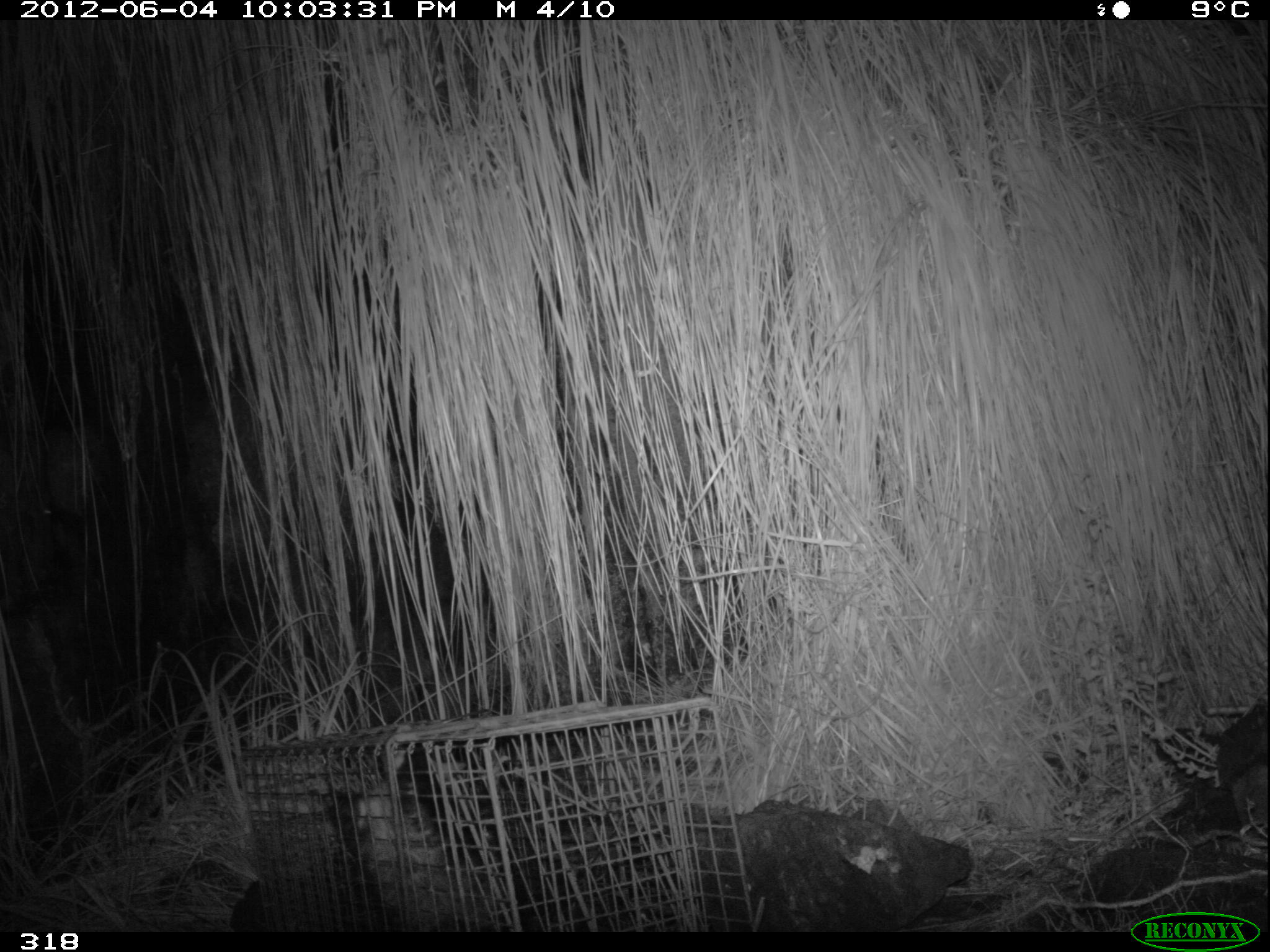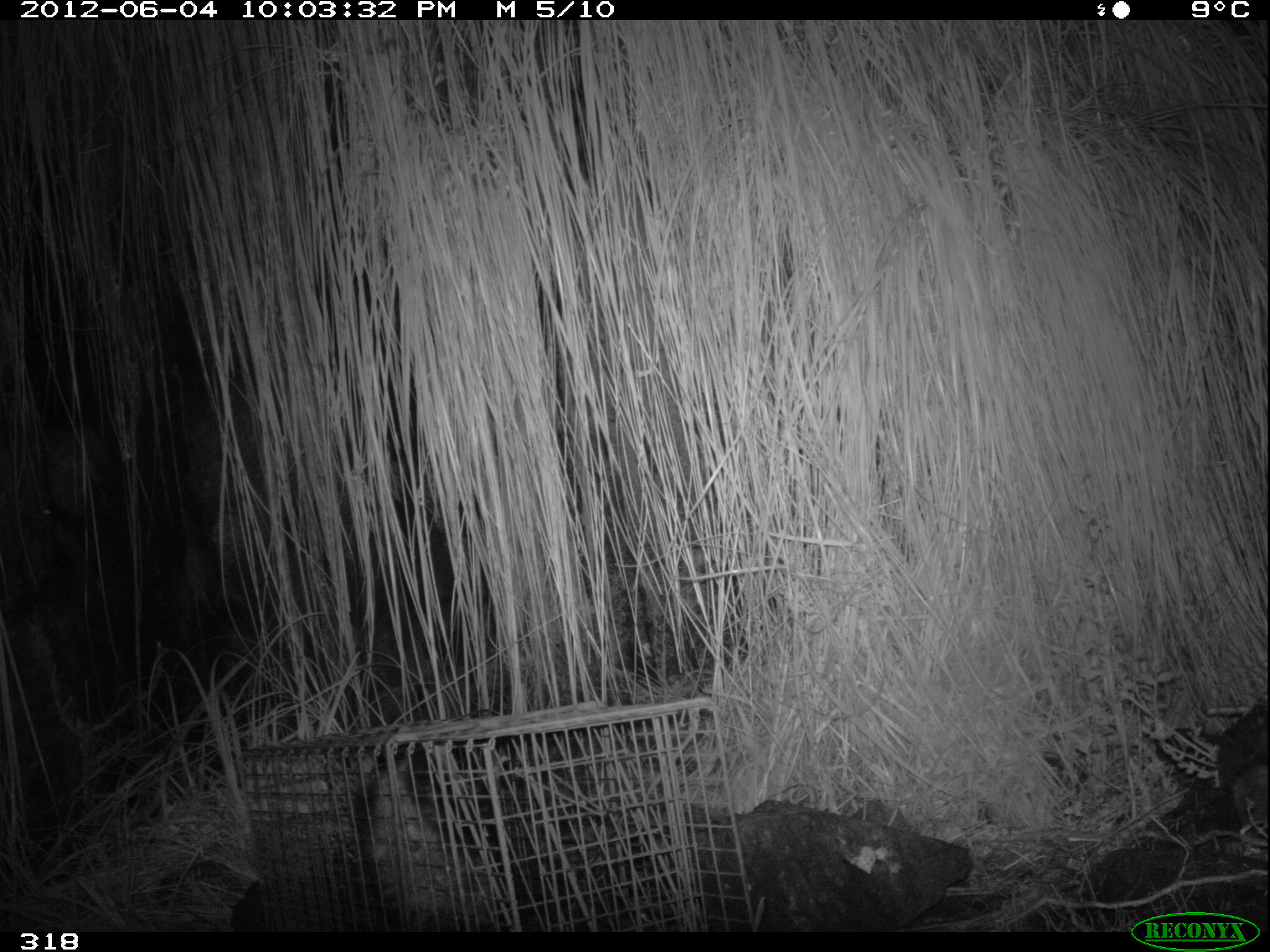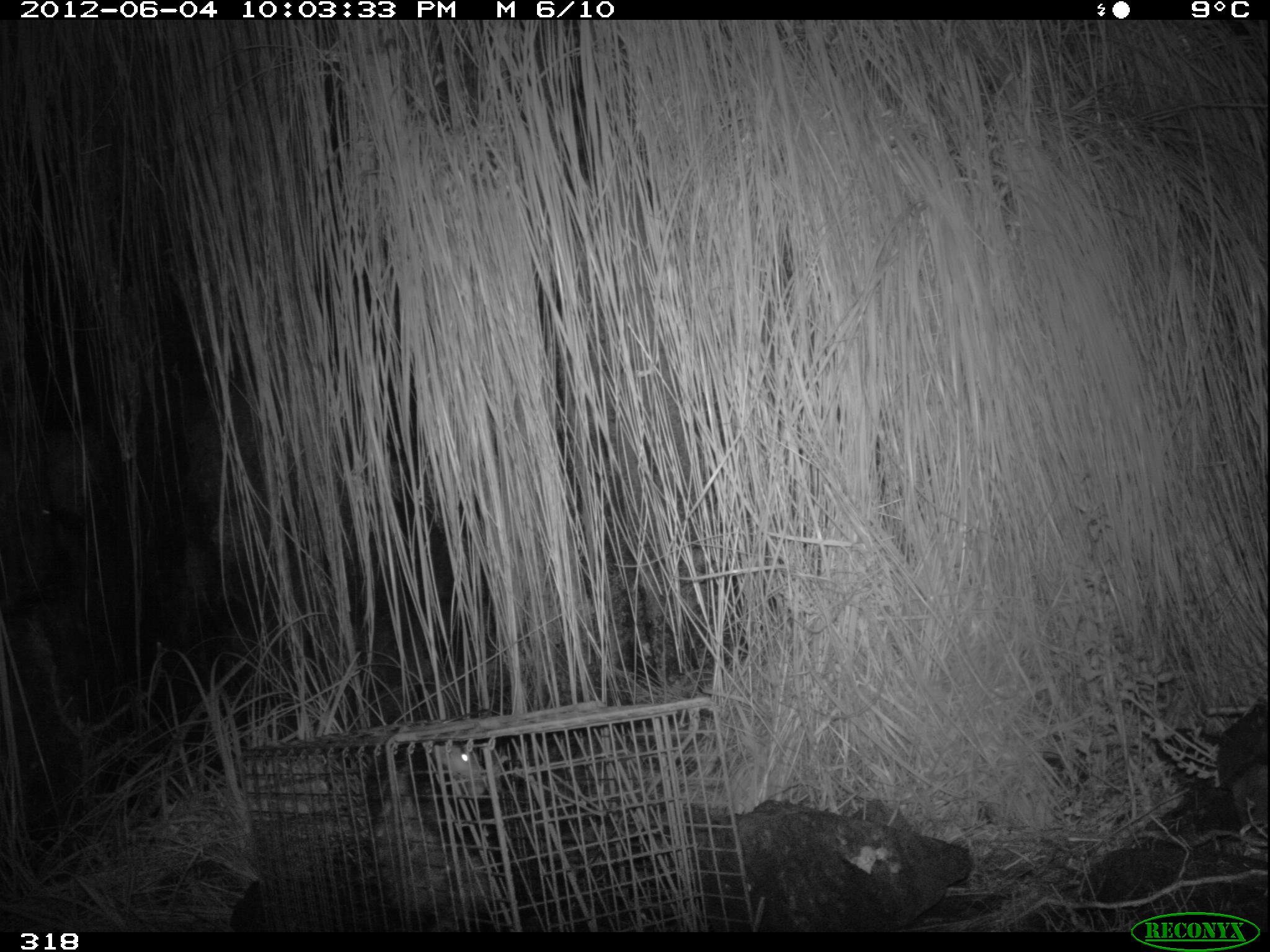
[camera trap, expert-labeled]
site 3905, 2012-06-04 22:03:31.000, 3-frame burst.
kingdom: Animalia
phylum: Chordata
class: Mammalia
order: Didelphimorphia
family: Didelphidae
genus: Didelphis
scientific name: Didelphis pernigra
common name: andean white-eared opossum